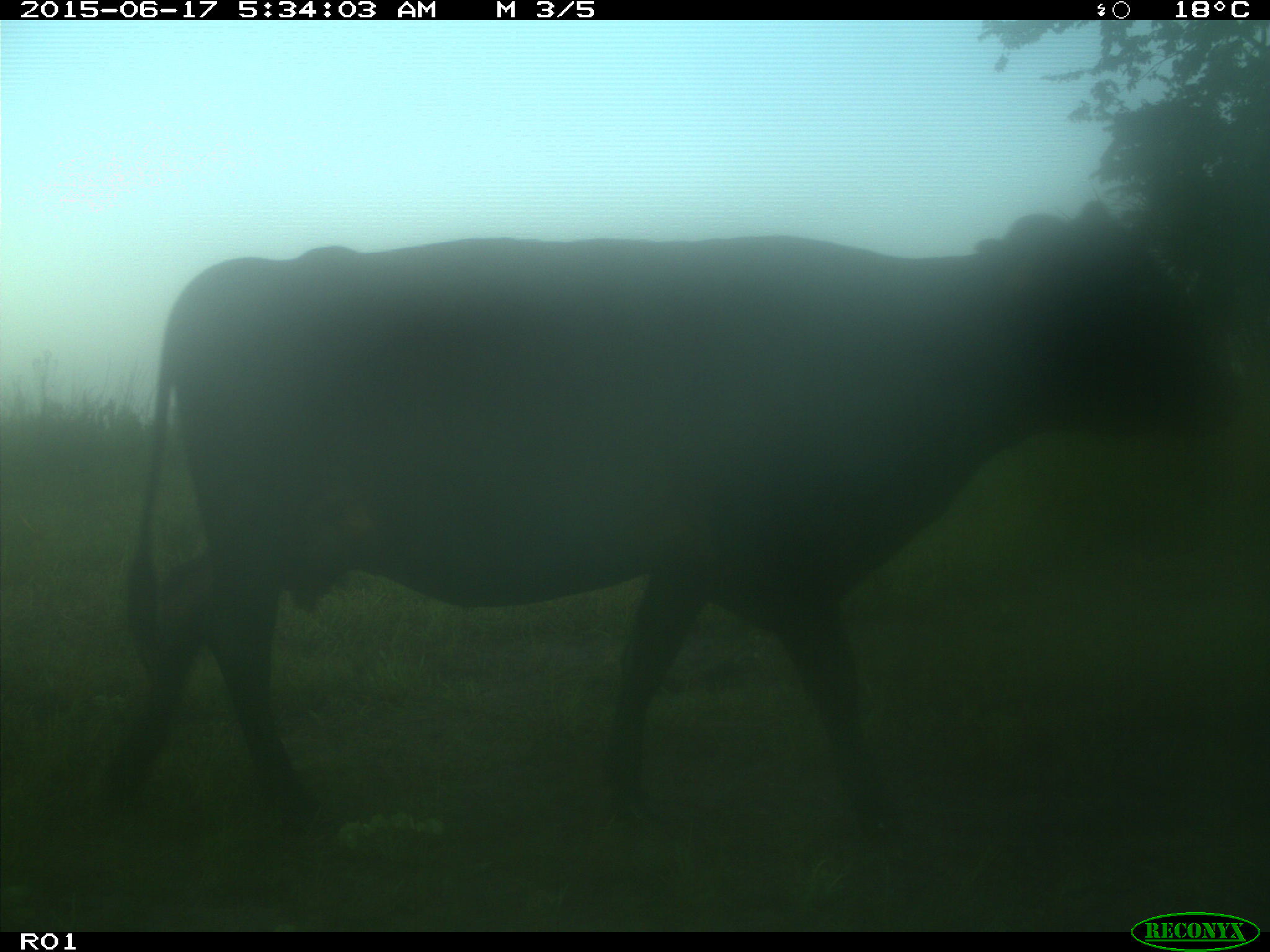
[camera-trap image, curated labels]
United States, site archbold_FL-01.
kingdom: Animalia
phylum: Chordata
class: Mammalia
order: Artiodactyla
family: Bovidae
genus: Bos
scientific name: Bos taurus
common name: domestic cow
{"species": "Bos taurus (domestic cow)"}